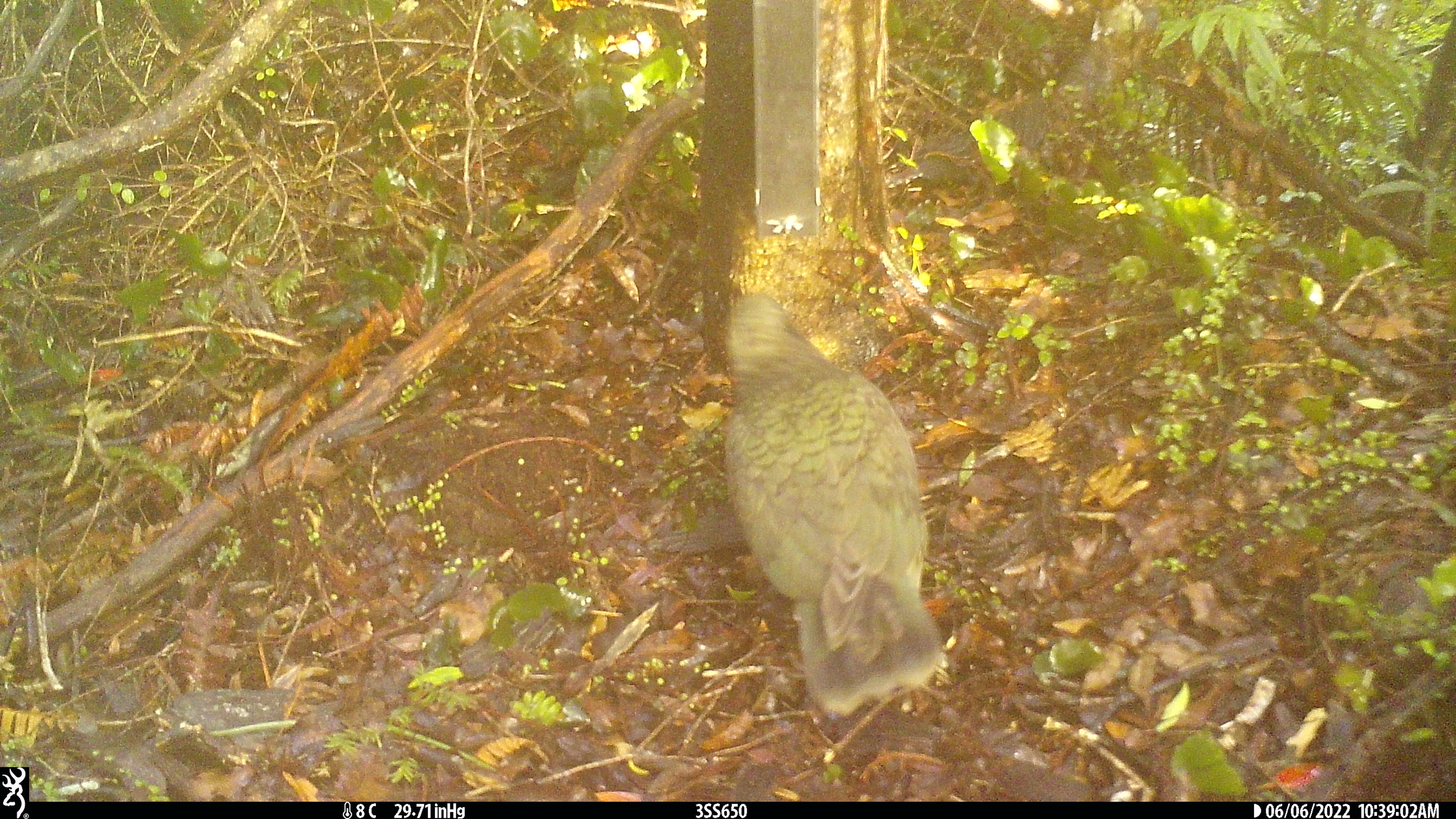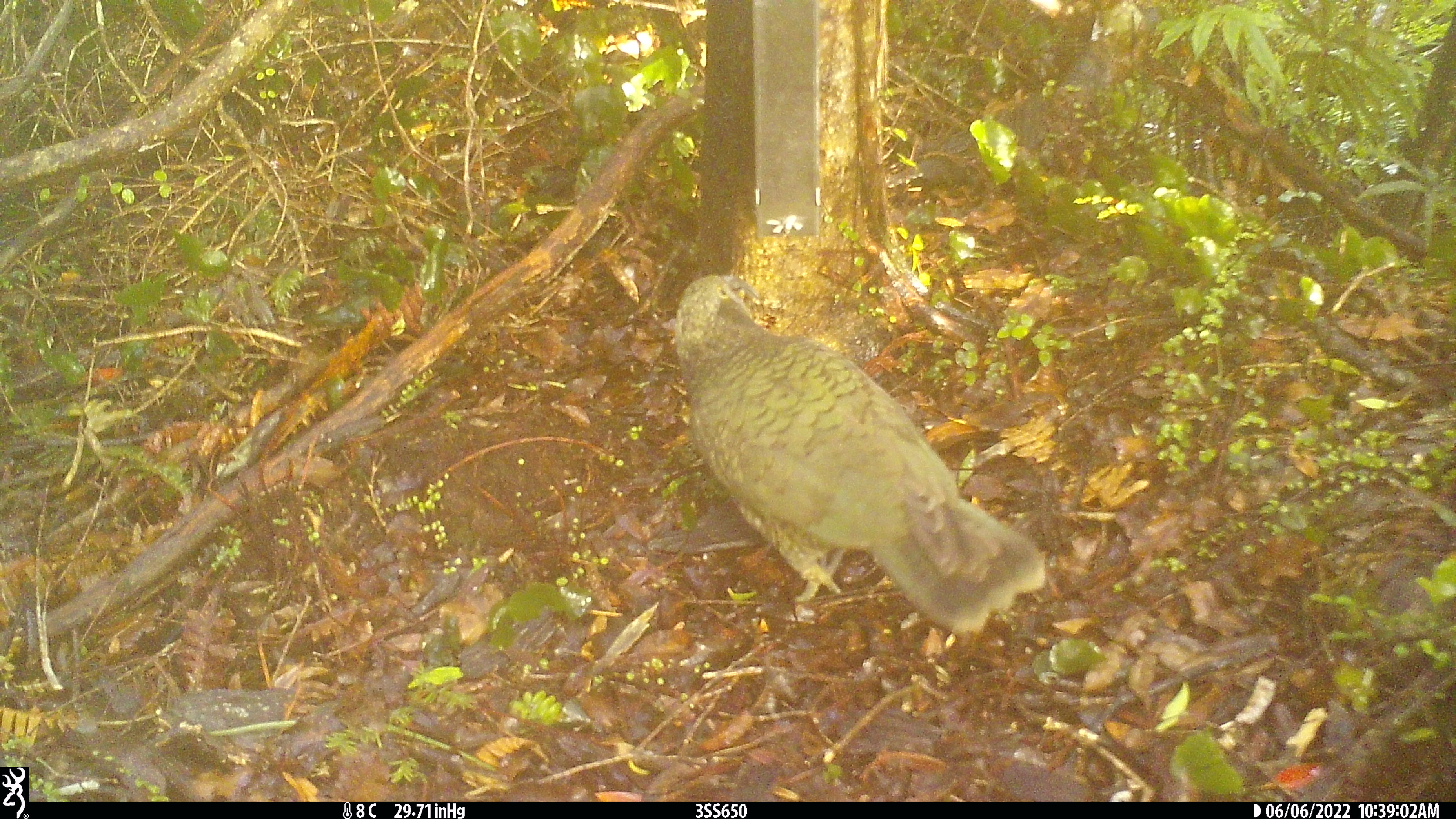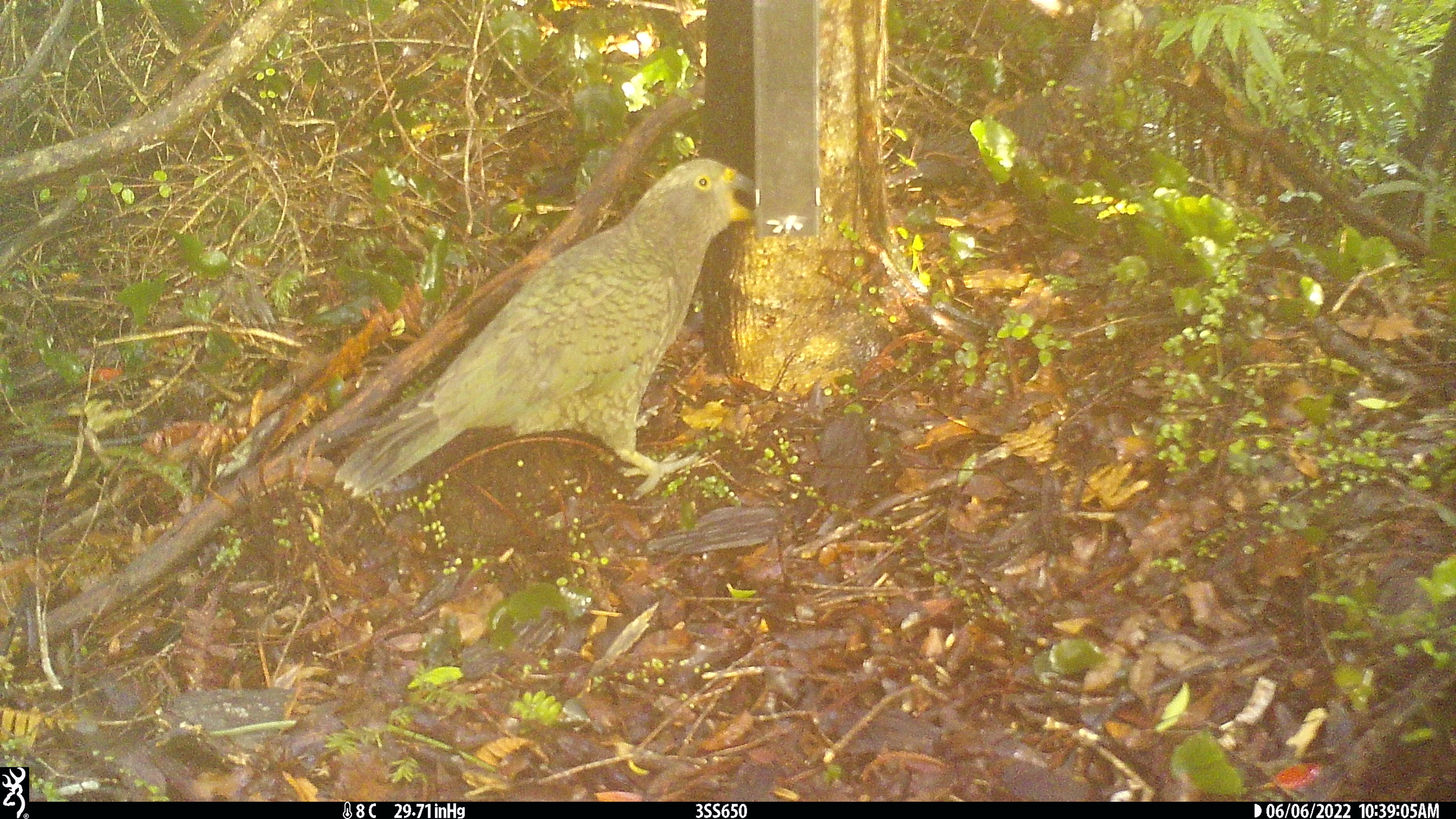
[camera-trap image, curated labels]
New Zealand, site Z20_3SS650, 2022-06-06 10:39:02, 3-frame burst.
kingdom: Animalia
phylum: Chordata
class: Aves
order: Psittaciformes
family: Strigopidae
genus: Nestor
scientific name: Nestor notabilis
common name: kea